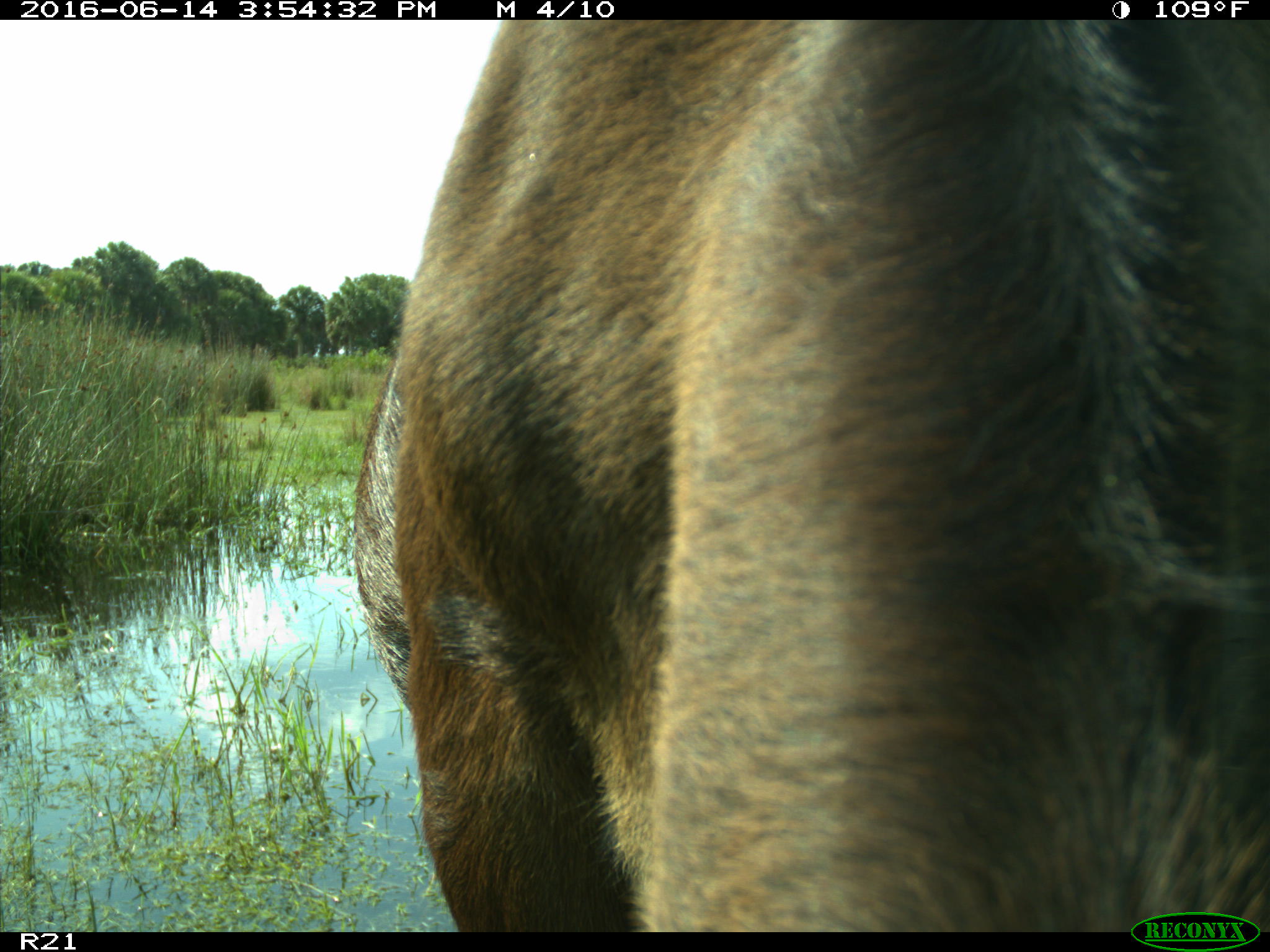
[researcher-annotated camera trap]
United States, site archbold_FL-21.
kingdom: Animalia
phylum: Chordata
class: Mammalia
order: Artiodactyla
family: Bovidae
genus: Bos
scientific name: Bos taurus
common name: domestic cow